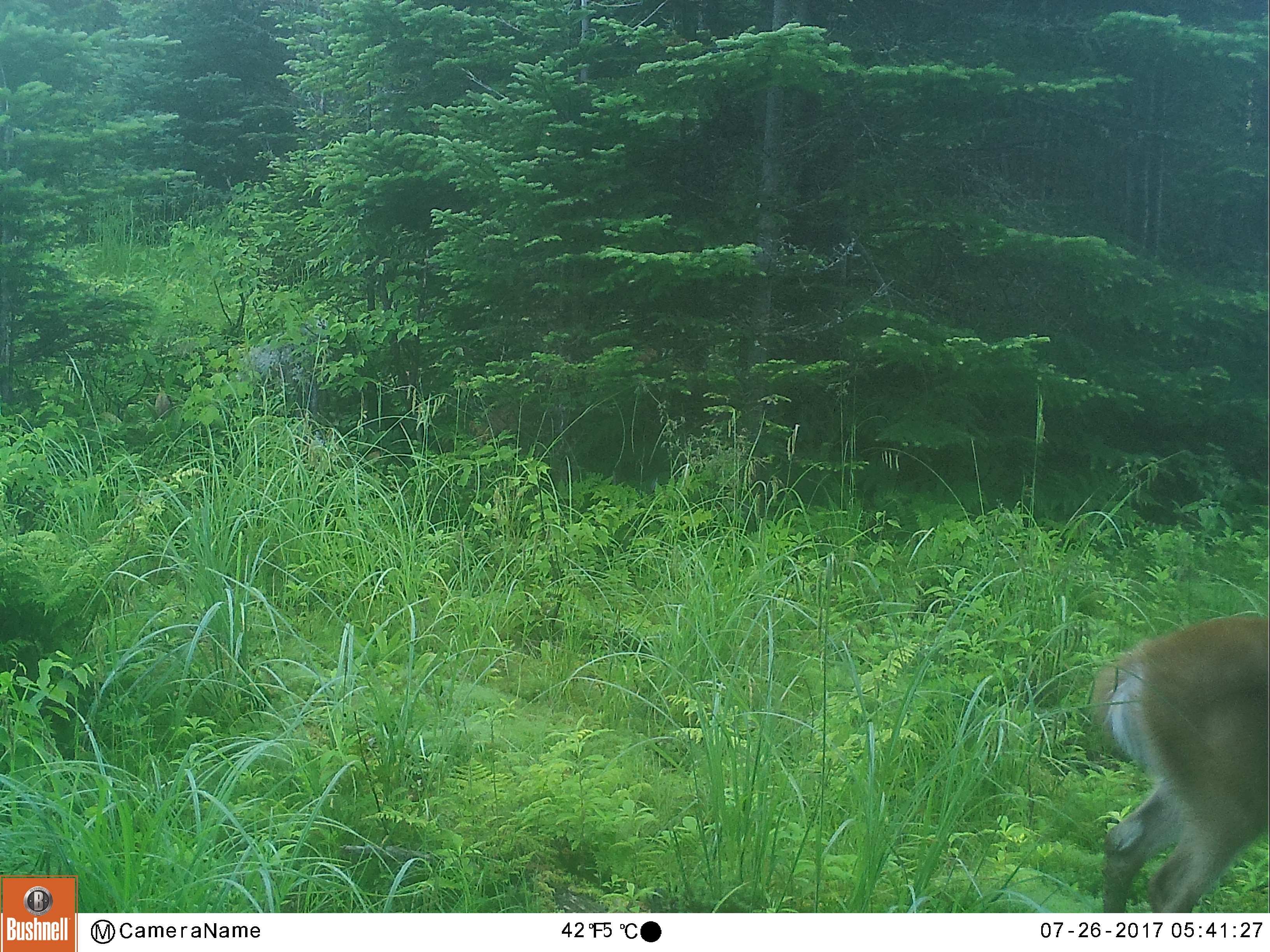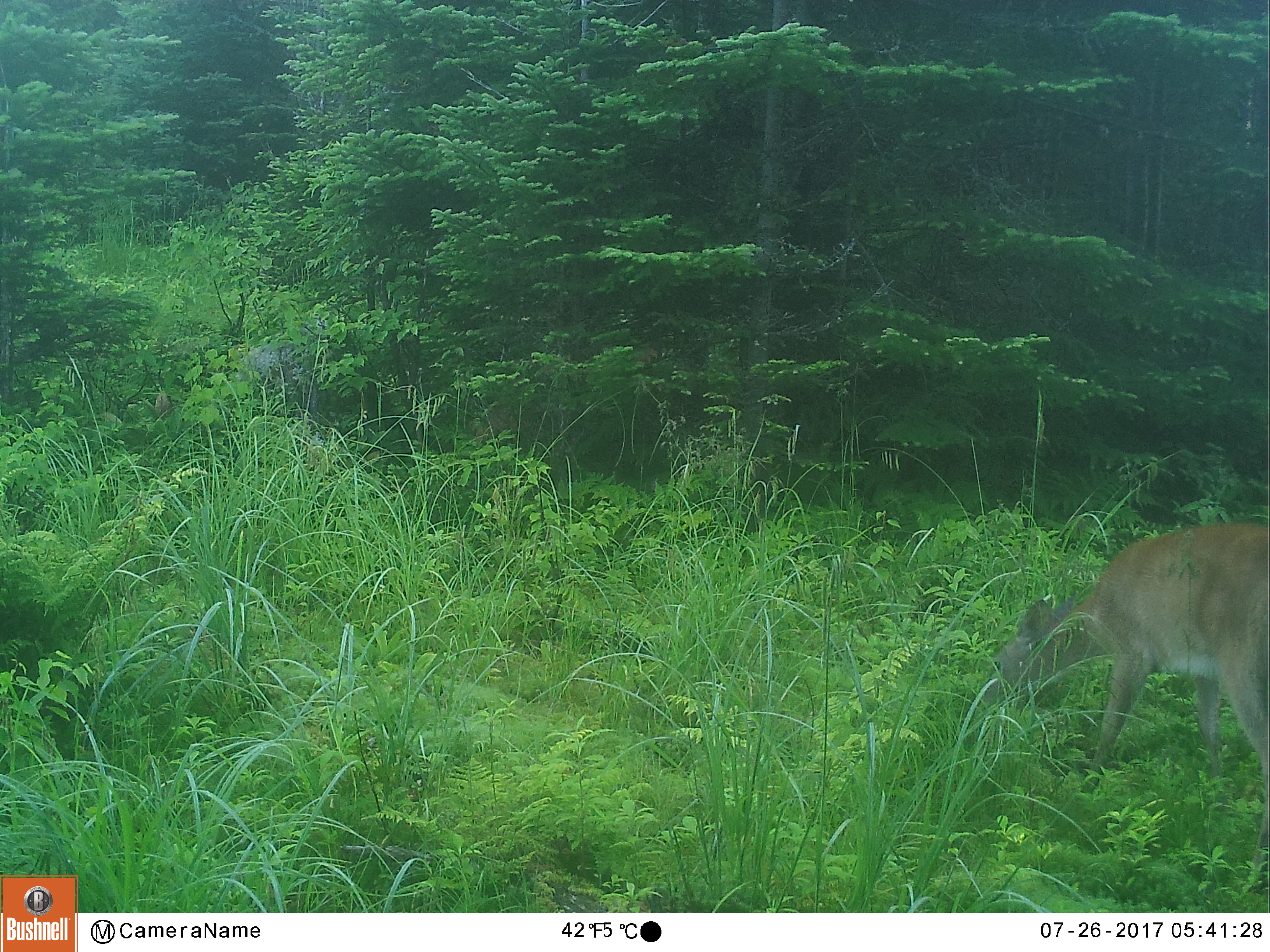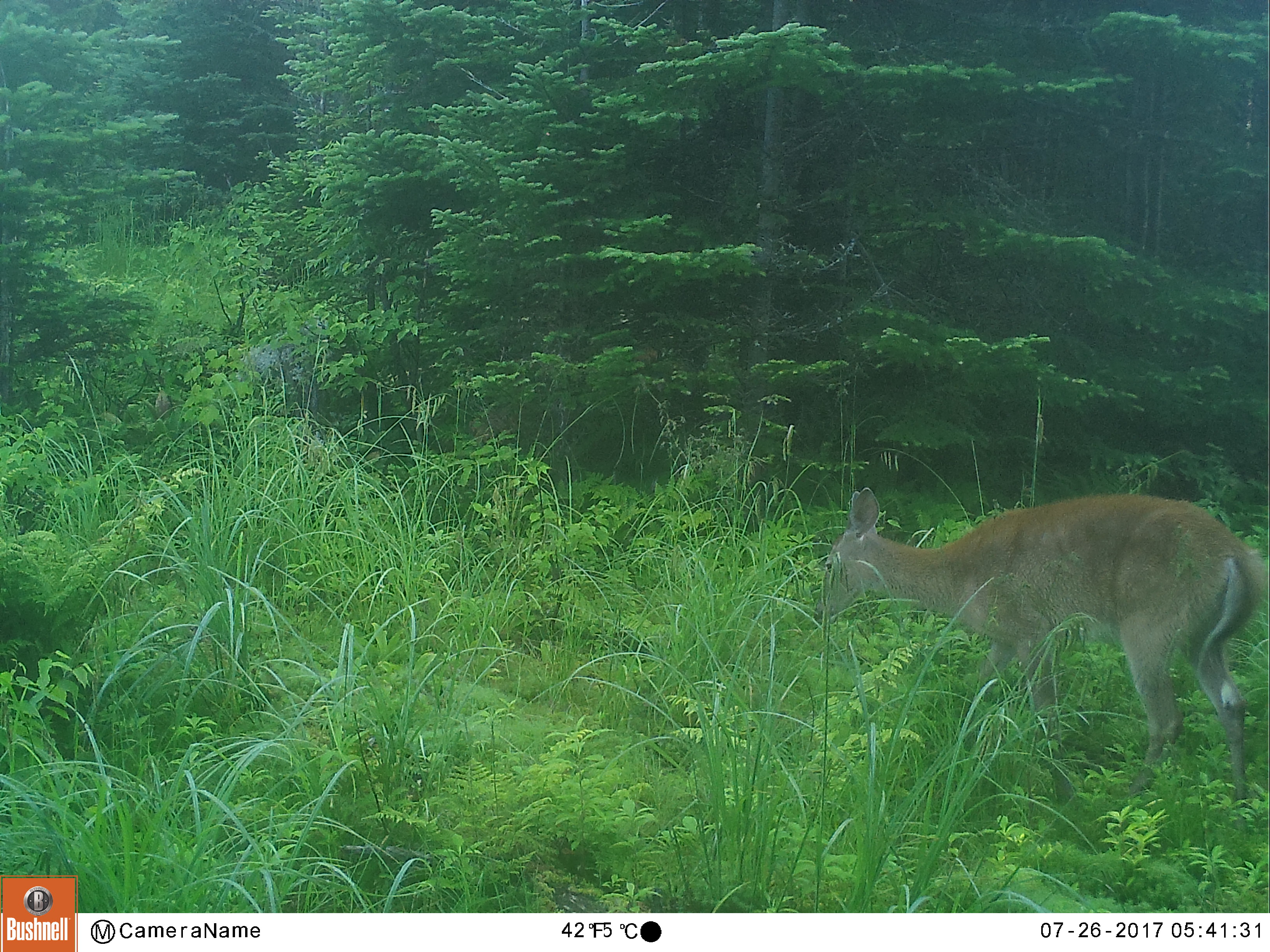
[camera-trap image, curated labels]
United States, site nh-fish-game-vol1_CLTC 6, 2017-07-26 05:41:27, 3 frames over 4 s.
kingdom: Animalia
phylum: Chordata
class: Mammalia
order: Artiodactyla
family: Cervidae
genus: Odocoileus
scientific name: Odocoileus virginianus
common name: white-tailed deer